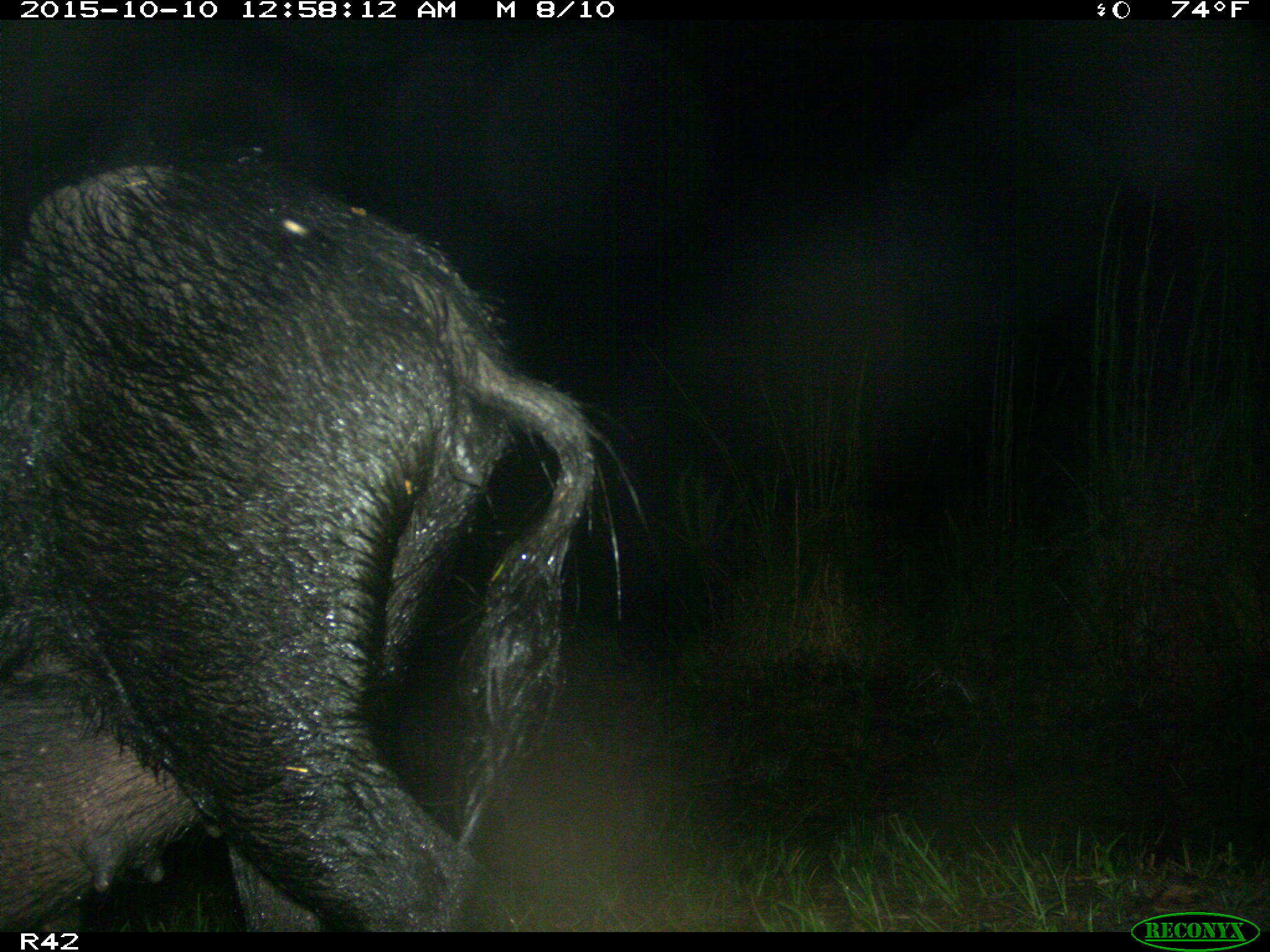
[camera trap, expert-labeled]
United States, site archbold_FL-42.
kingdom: Animalia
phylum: Chordata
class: Mammalia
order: Artiodactyla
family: Suidae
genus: Sus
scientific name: Sus scrofa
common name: wild boar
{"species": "Sus scrofa (wild boar)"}